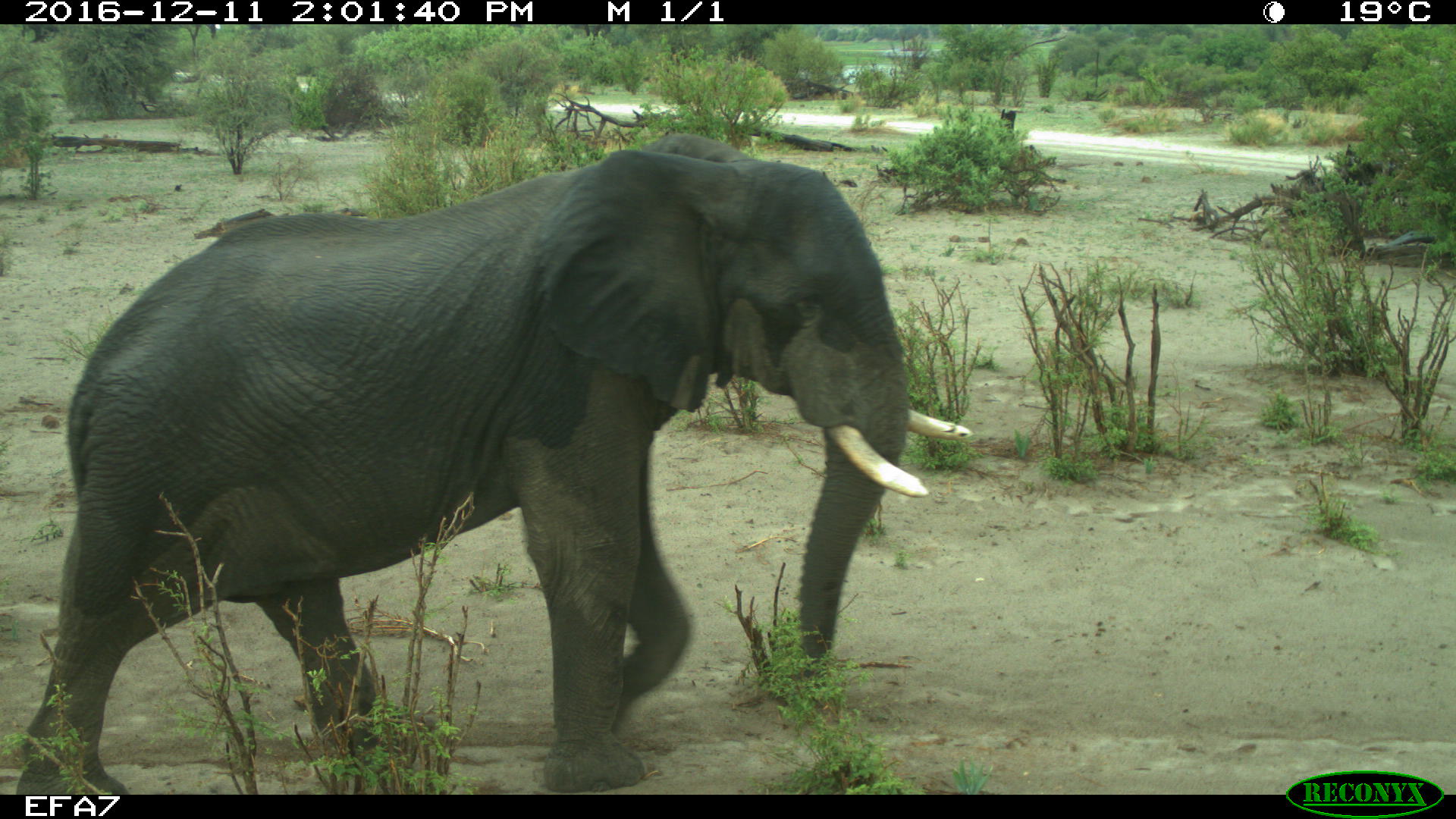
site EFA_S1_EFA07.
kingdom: Animalia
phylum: Chordata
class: Mammalia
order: Proboscidea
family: Elephantidae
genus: Loxodonta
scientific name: Loxodonta africana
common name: african bush elephant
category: elephant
Elephant (african bush elephant) (Loxodonta africana), count 1. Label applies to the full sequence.